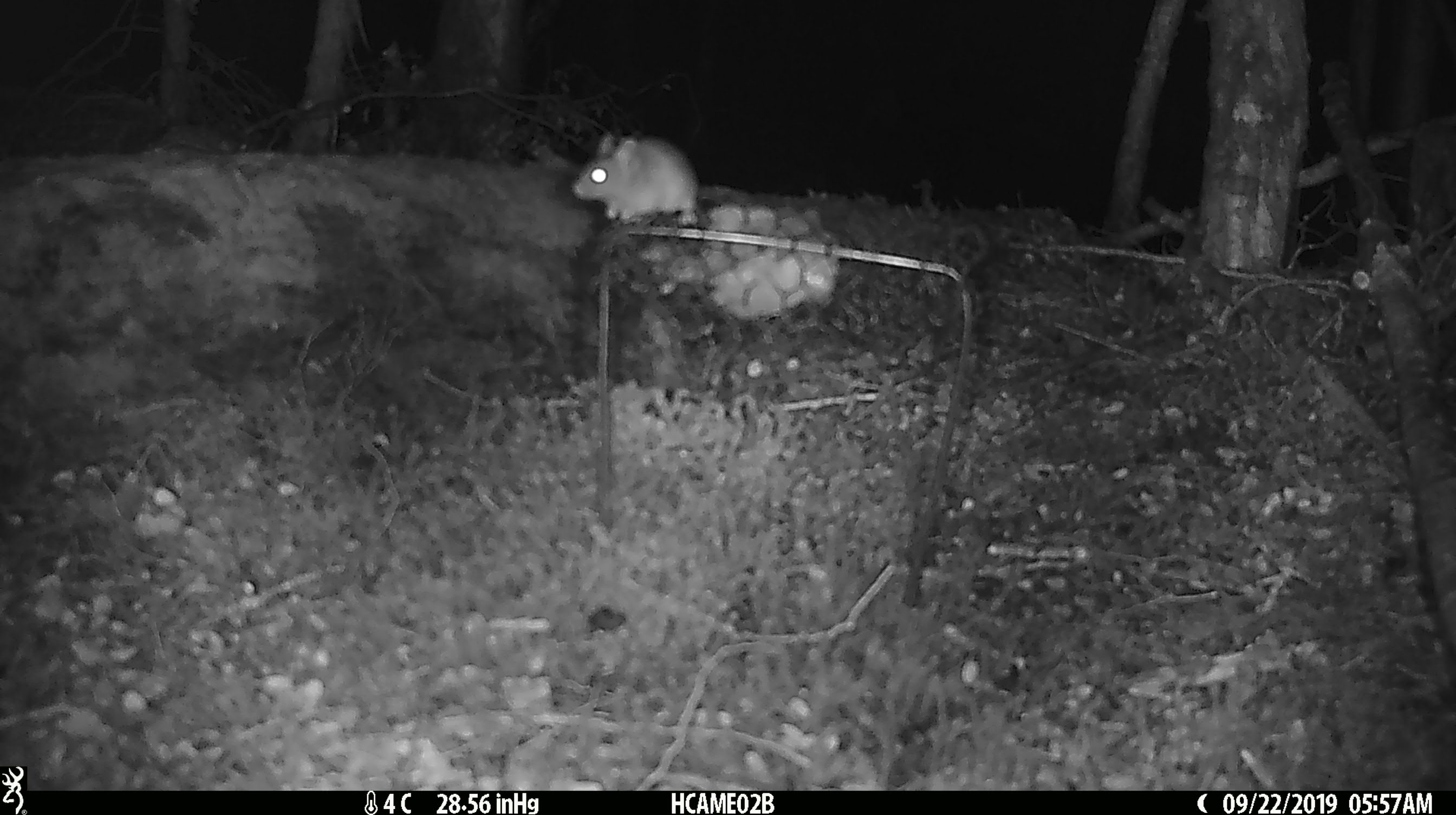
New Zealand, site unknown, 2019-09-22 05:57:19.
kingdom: Animalia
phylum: Chordata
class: Mammalia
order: Rodentia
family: Muridae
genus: Mus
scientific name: Mus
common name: mouse